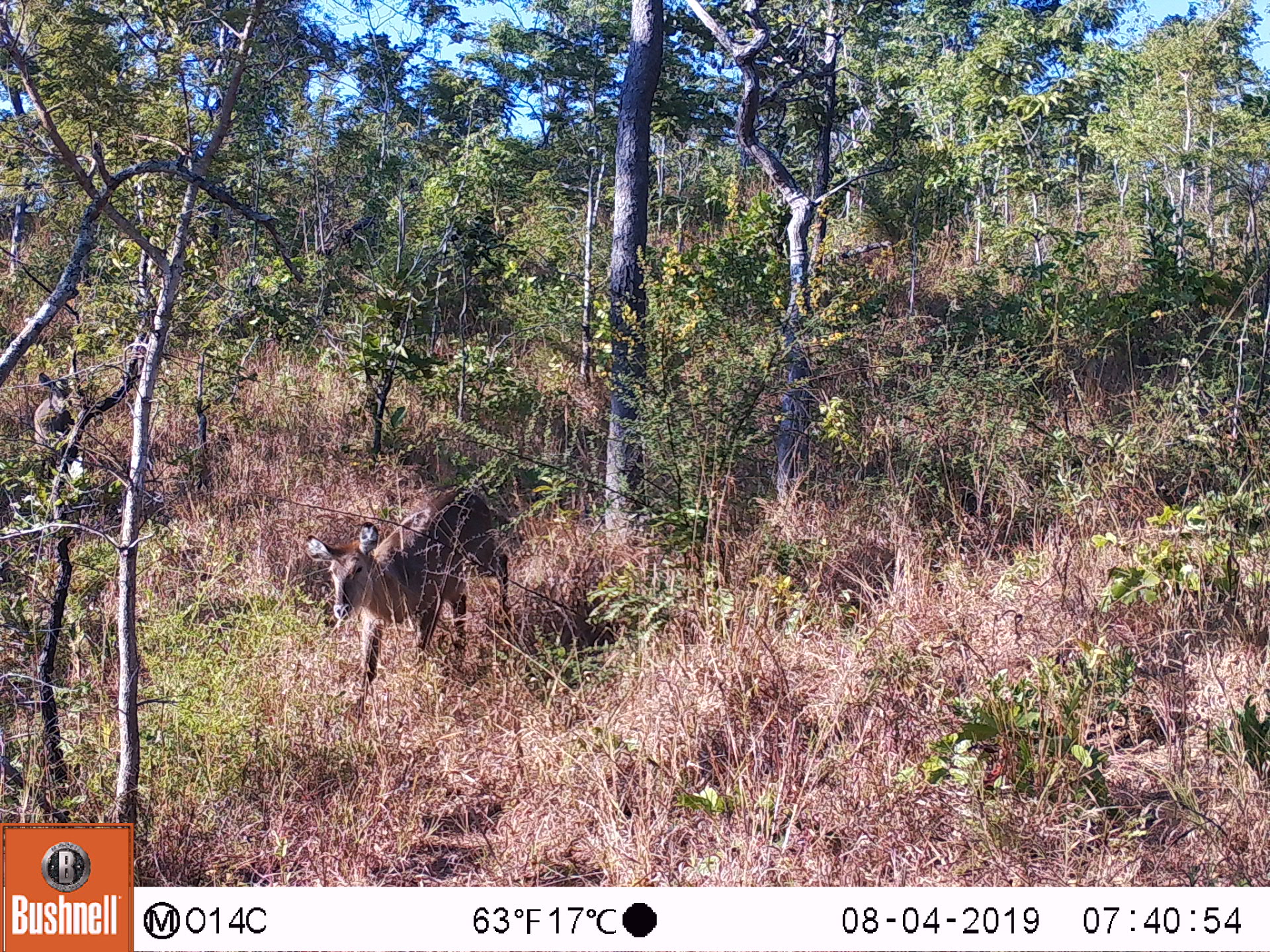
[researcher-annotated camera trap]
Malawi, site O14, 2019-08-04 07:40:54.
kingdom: Animalia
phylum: Chordata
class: Mammalia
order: Artiodactyla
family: Bovidae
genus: Kobus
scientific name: Kobus ellipsiprymnus ellipsiprymnus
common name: common waterbuck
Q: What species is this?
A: Common waterbuck (Kobus ellipsiprymnus ellipsiprymnus).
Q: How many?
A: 1.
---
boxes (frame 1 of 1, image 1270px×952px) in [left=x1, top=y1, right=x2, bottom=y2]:
common waterbuck: [left=303, top=476, right=507, bottom=698]